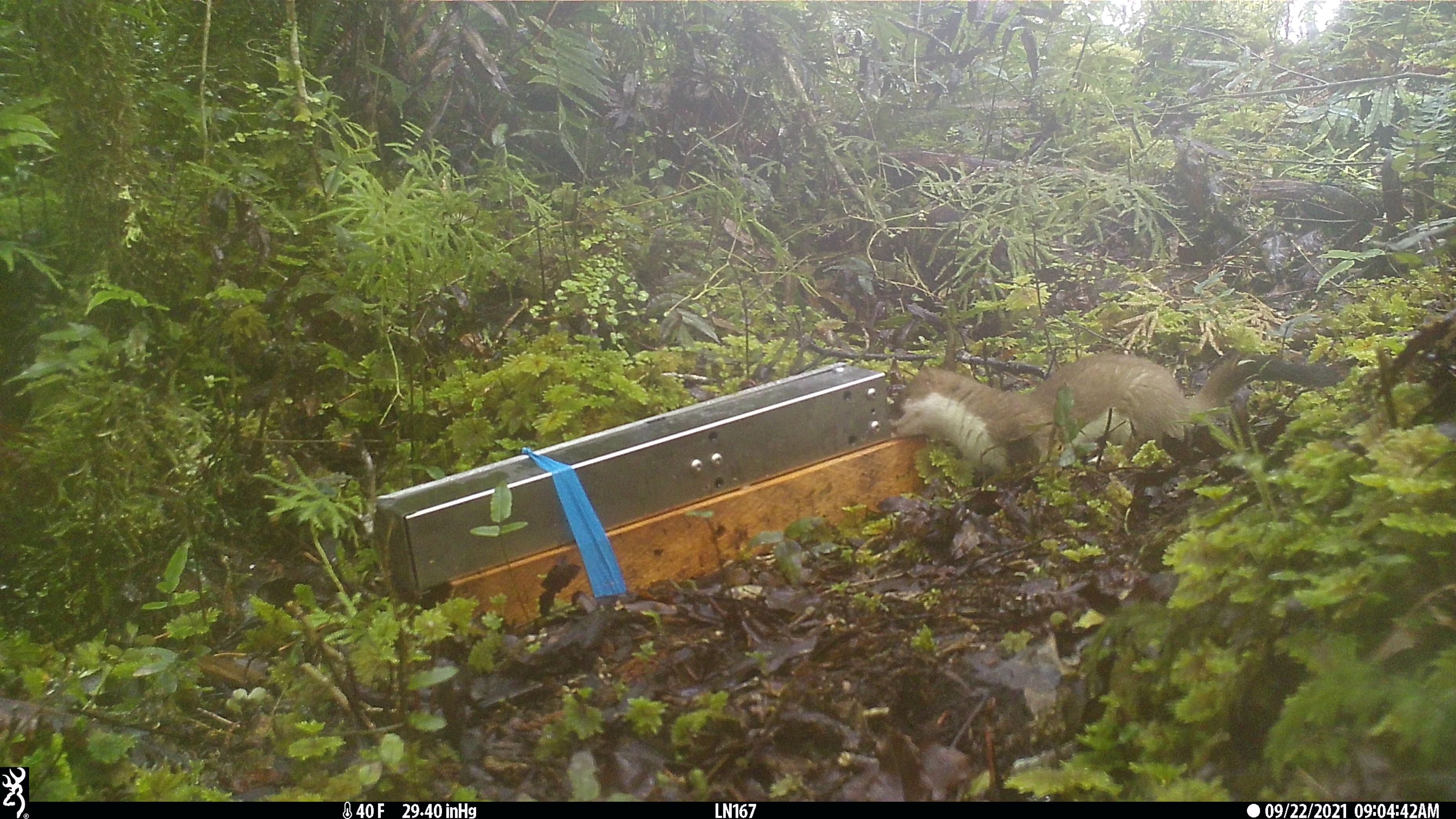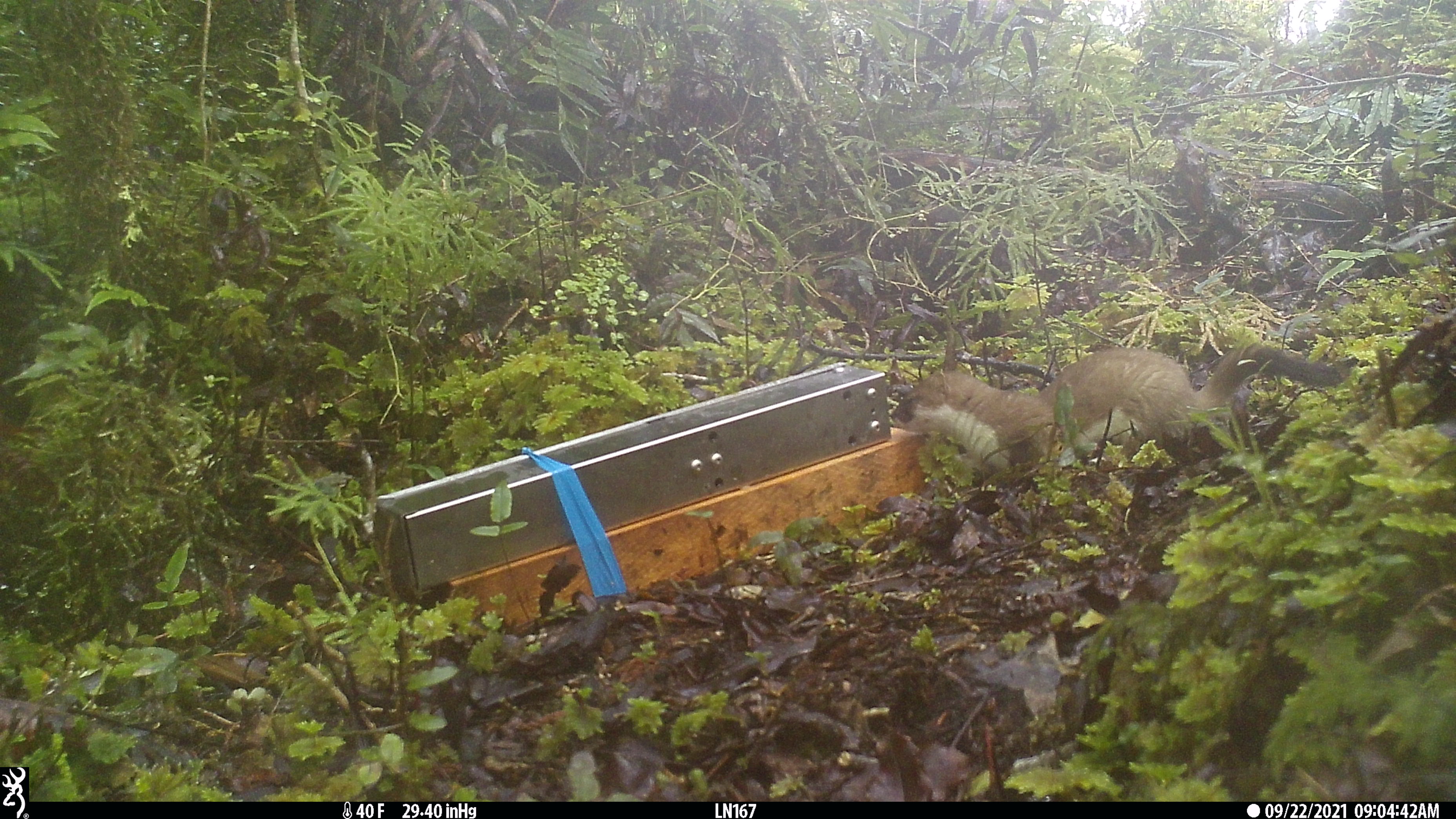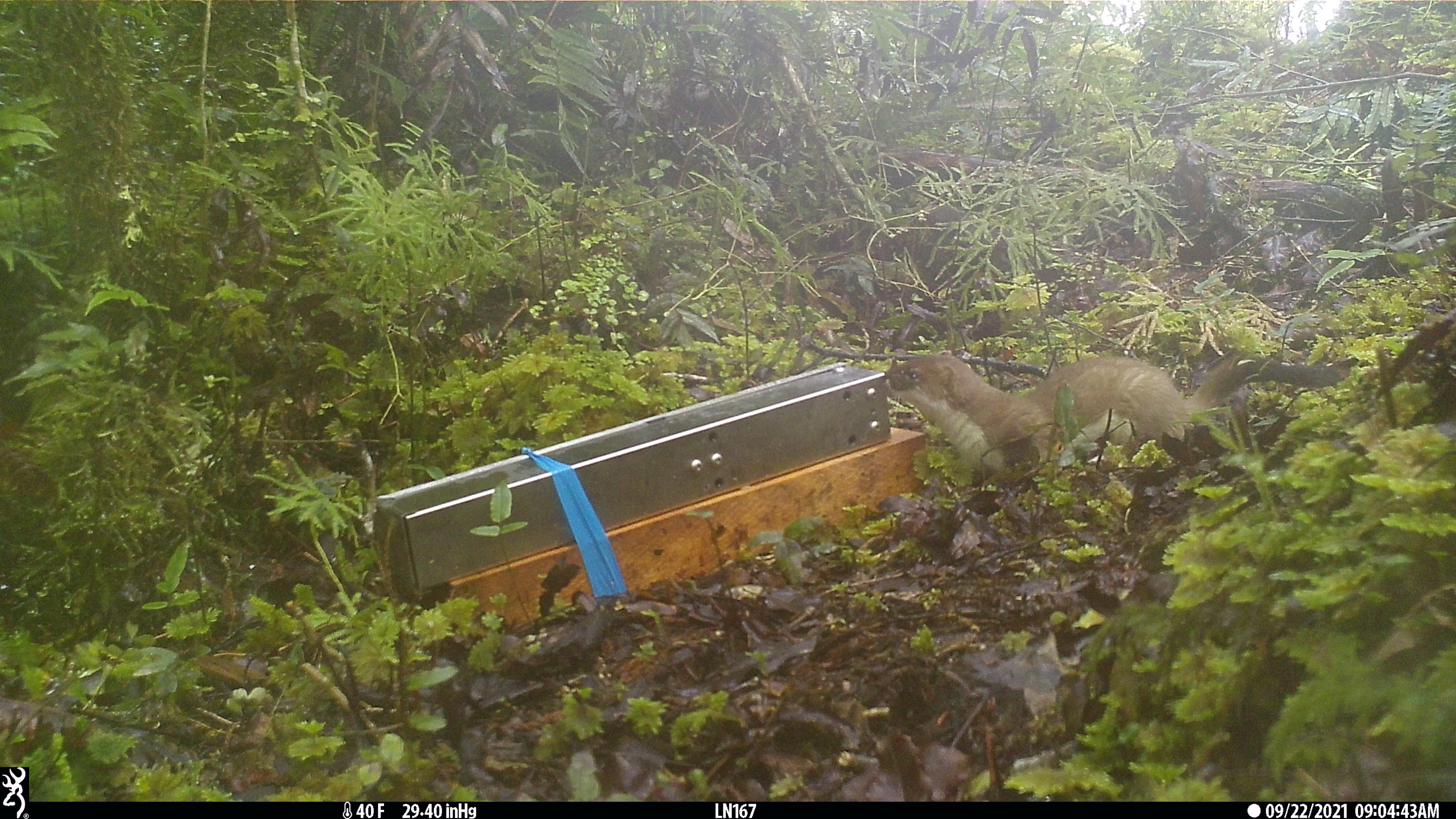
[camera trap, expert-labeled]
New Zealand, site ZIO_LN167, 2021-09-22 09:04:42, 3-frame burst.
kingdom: Animalia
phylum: Chordata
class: Mammalia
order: Carnivora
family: Mustelidae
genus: Mustela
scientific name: Mustela erminea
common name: stoat